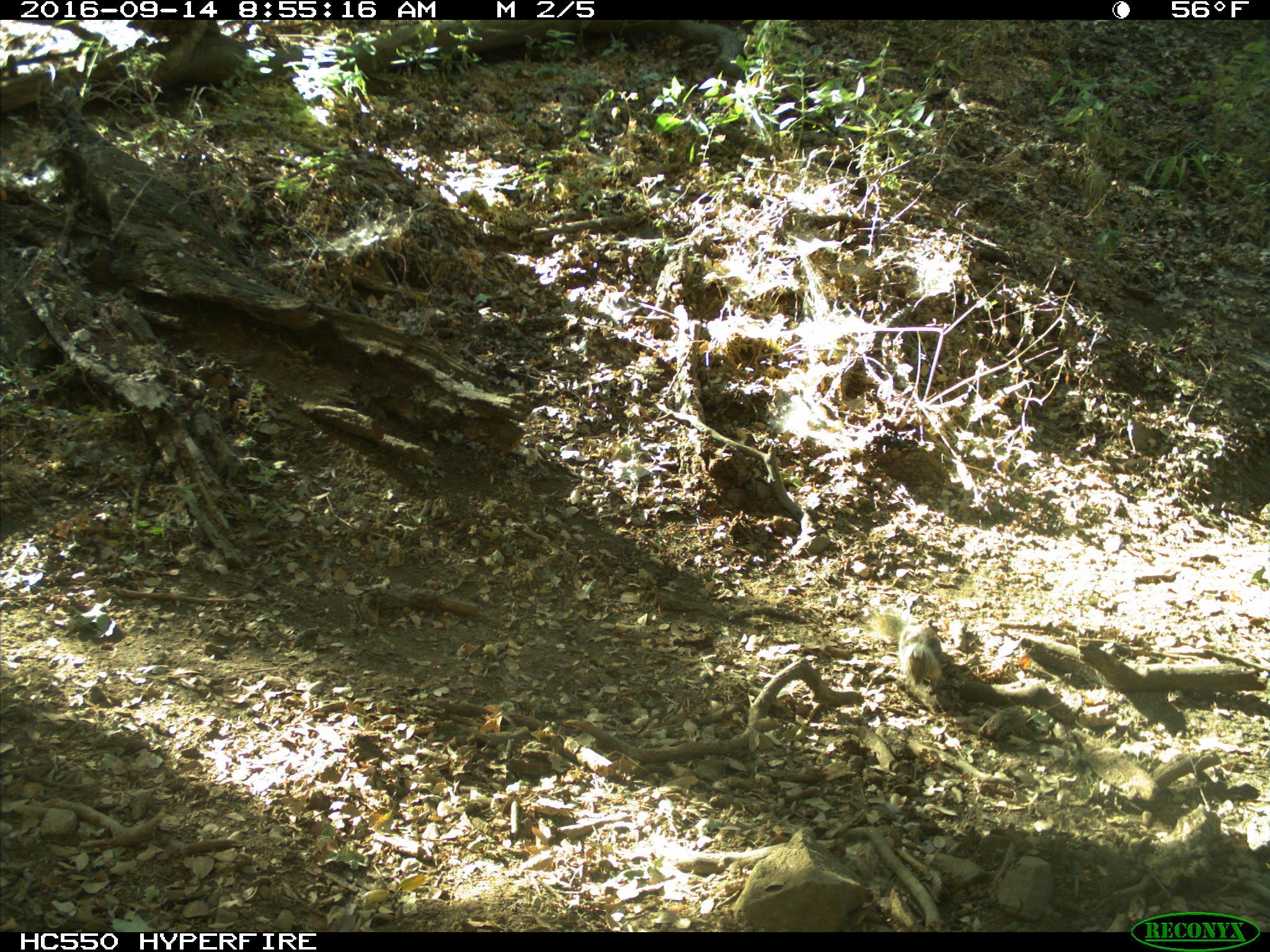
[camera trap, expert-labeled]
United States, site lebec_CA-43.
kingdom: Animalia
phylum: Chordata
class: Mammalia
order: Rodentia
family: Sciuridae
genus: Otospermophilus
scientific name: Otospermophilus beecheyi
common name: california ground squirrel